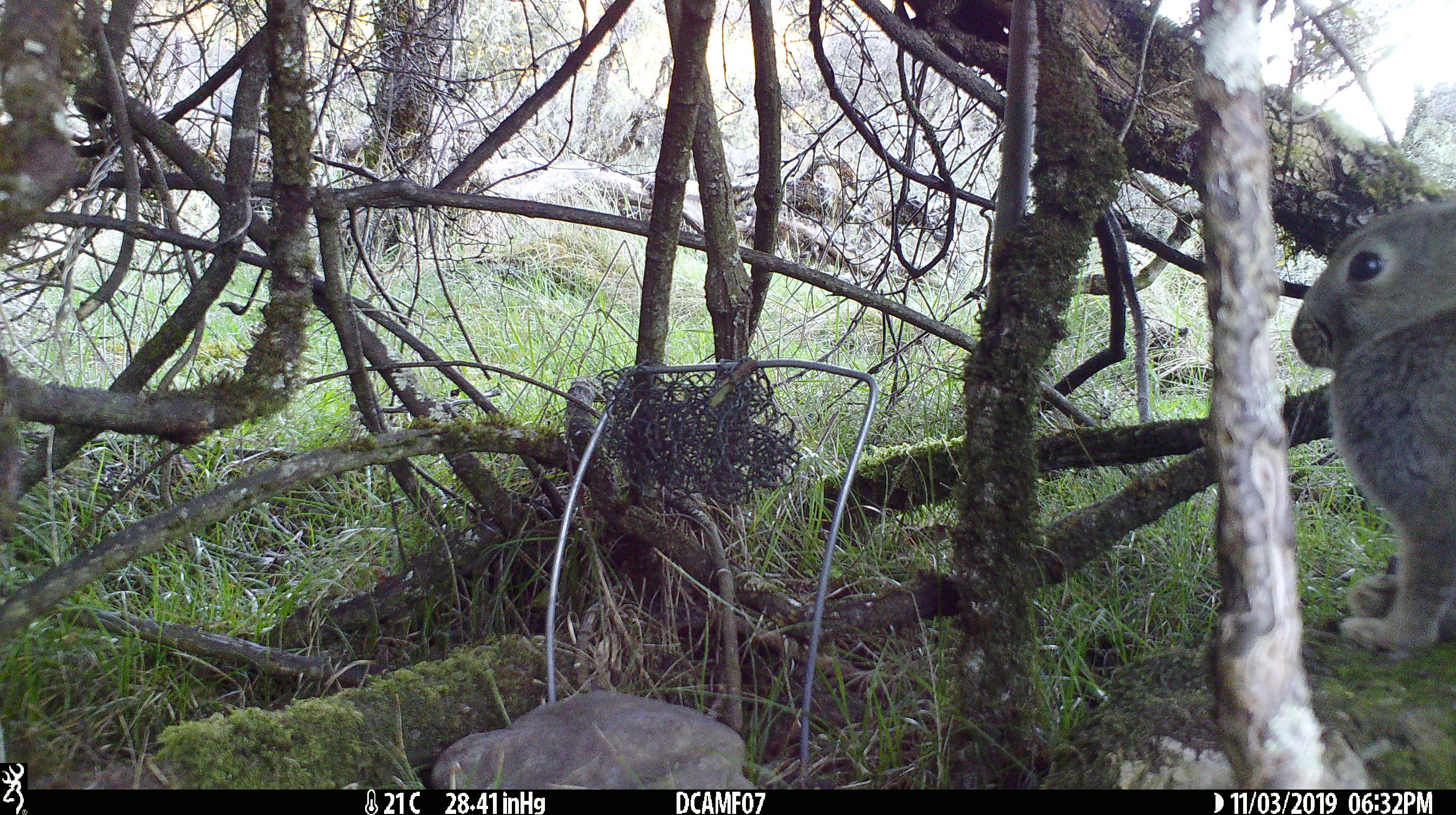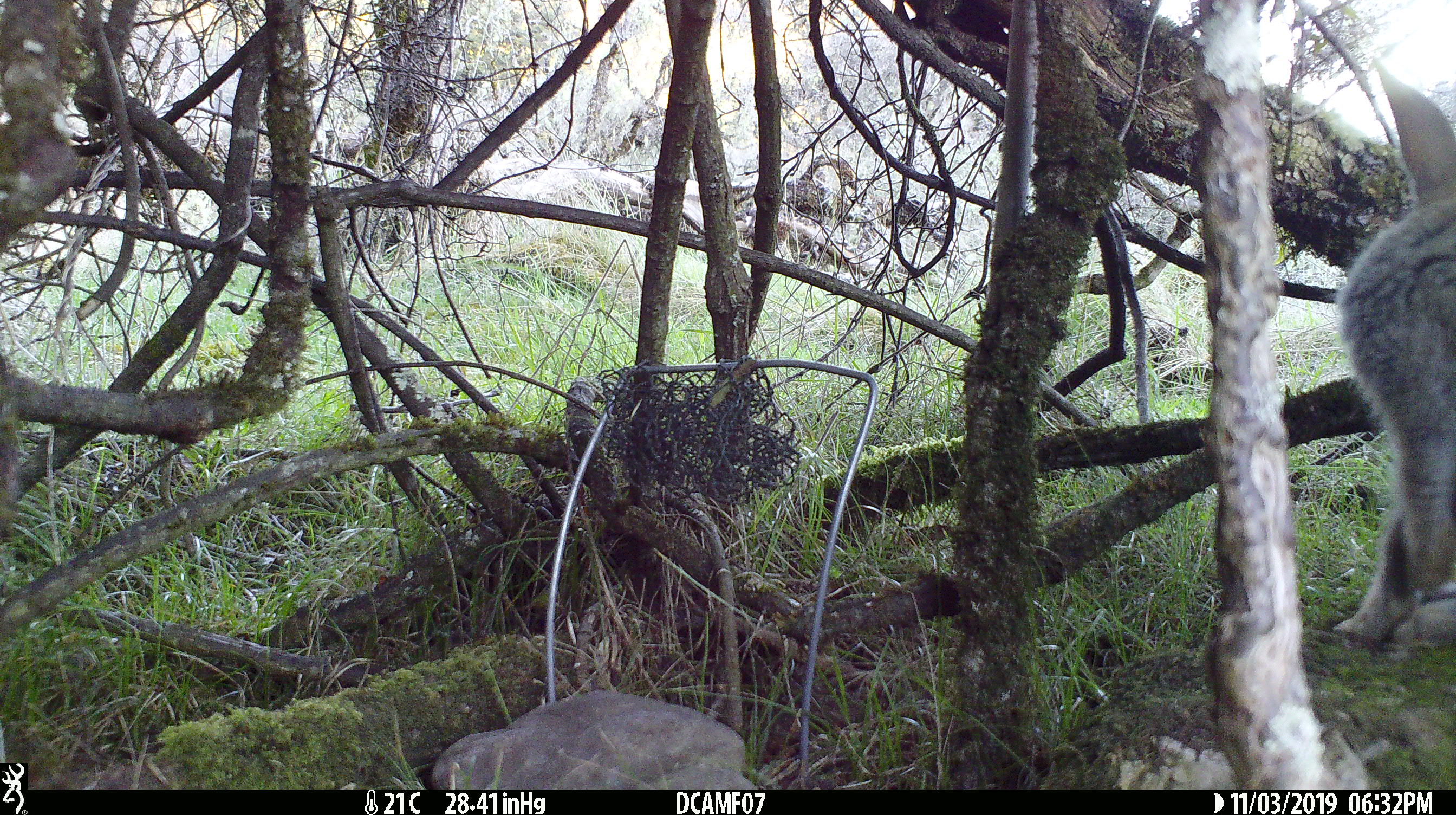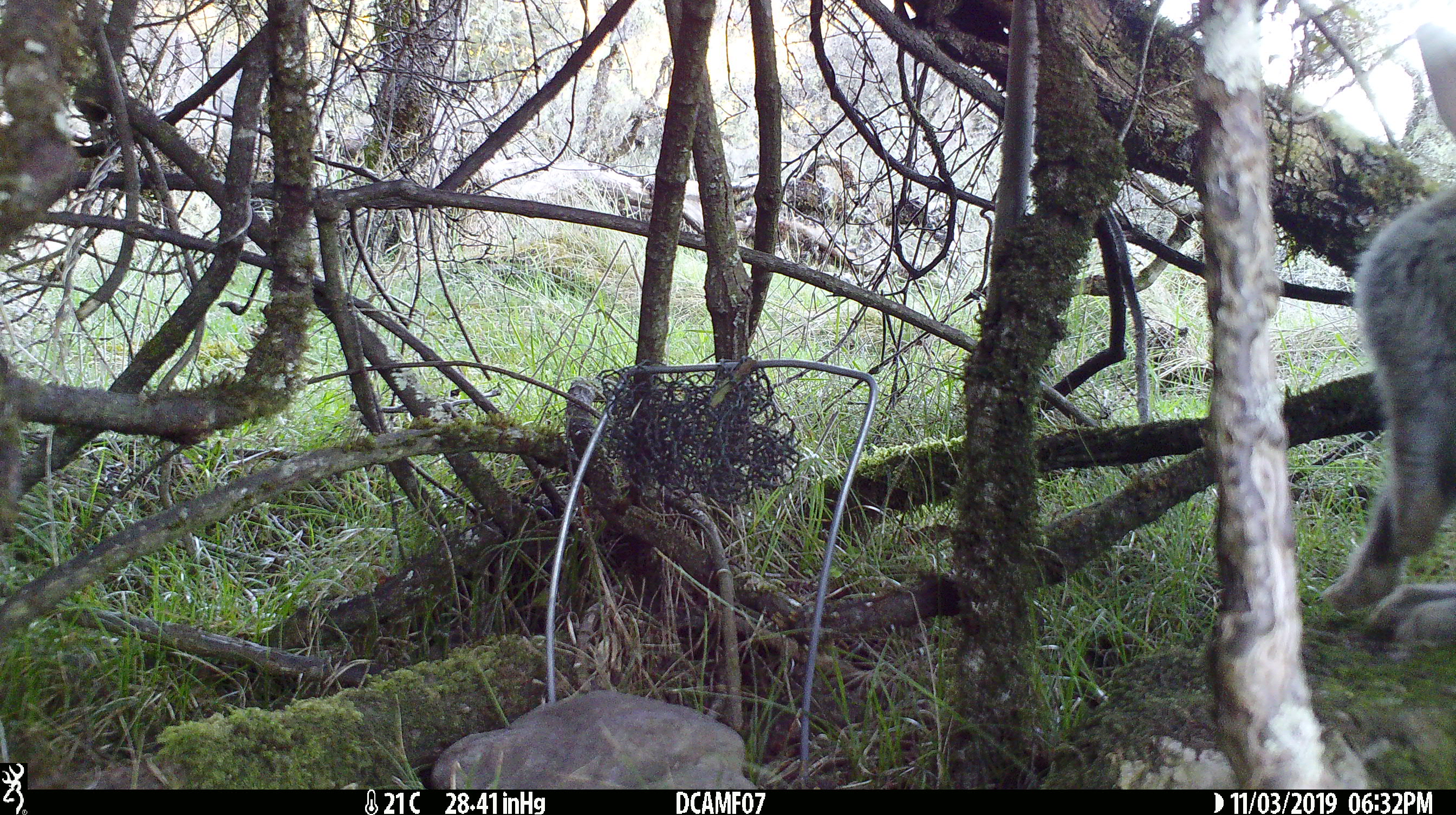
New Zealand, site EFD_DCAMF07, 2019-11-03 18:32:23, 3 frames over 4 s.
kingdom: Animalia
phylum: Chordata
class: Mammalia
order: Lagomorpha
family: Leporidae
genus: Oryctolagus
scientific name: Oryctolagus cuniculus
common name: european rabbit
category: rabbit